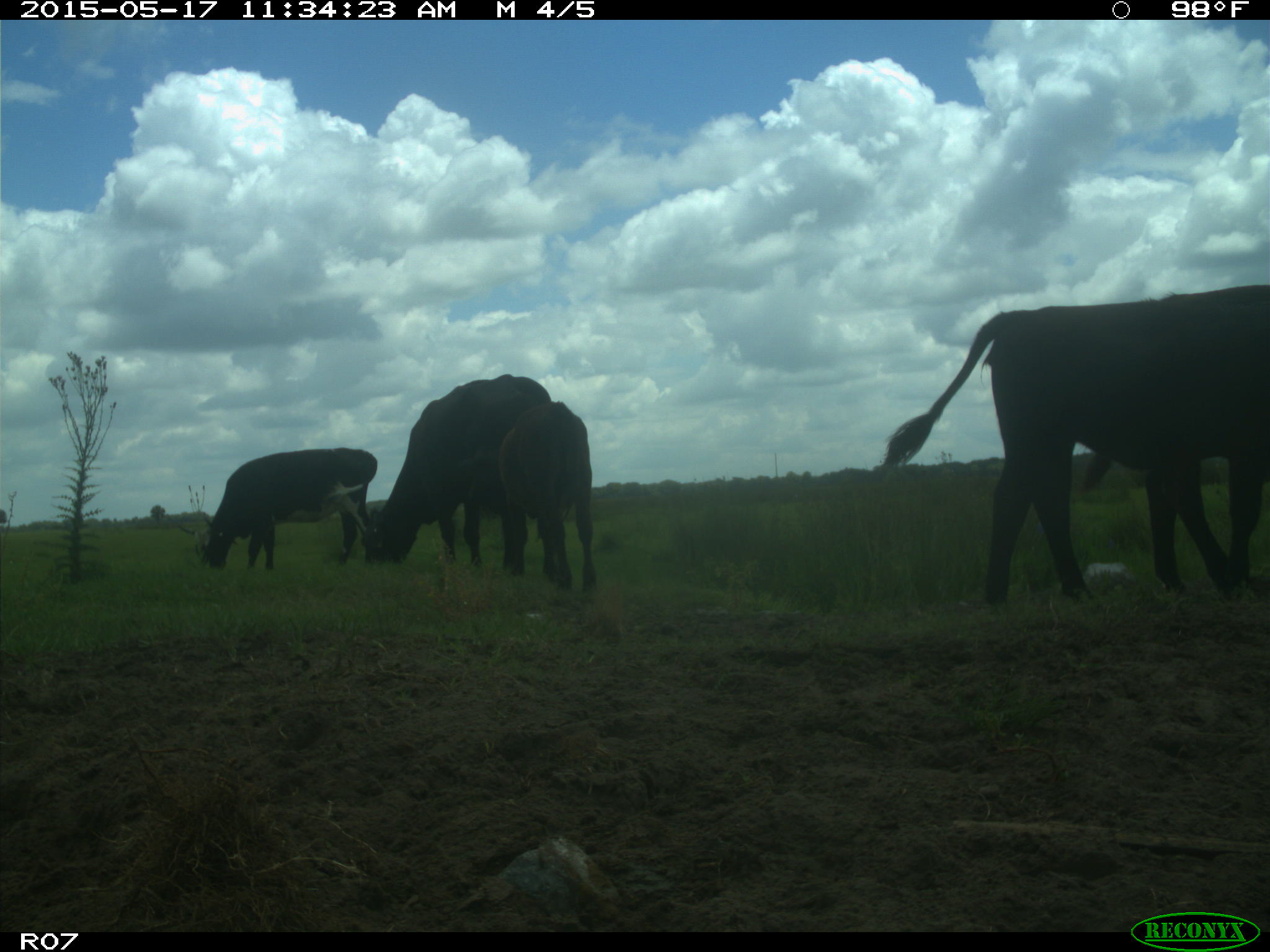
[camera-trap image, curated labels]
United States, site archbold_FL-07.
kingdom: Animalia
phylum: Chordata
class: Mammalia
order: Artiodactyla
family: Bovidae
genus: Bos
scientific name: Bos taurus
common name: domestic cow